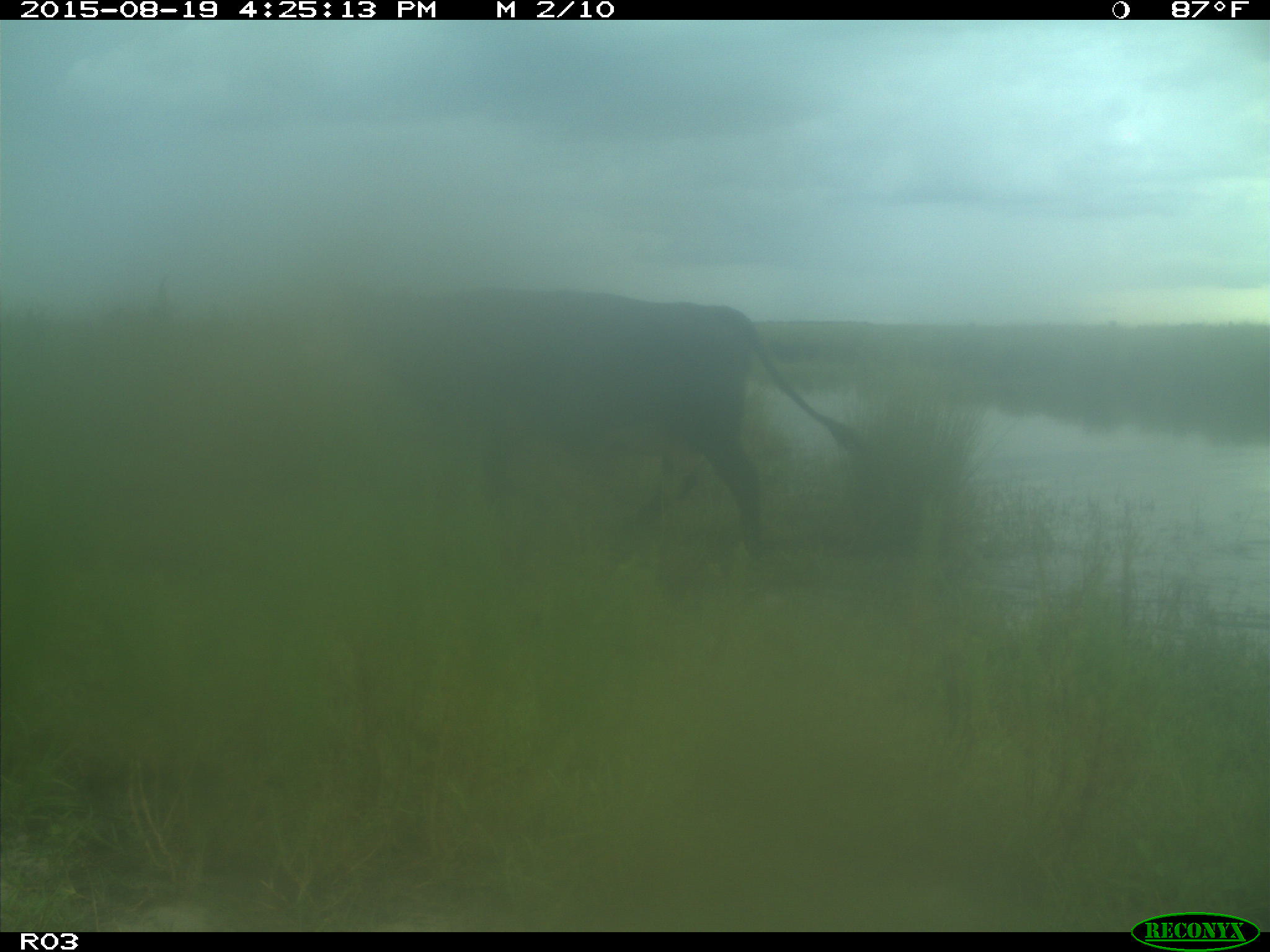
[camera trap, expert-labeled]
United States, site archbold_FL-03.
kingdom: Animalia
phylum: Chordata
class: Mammalia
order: Artiodactyla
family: Bovidae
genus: Bos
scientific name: Bos taurus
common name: domestic cow